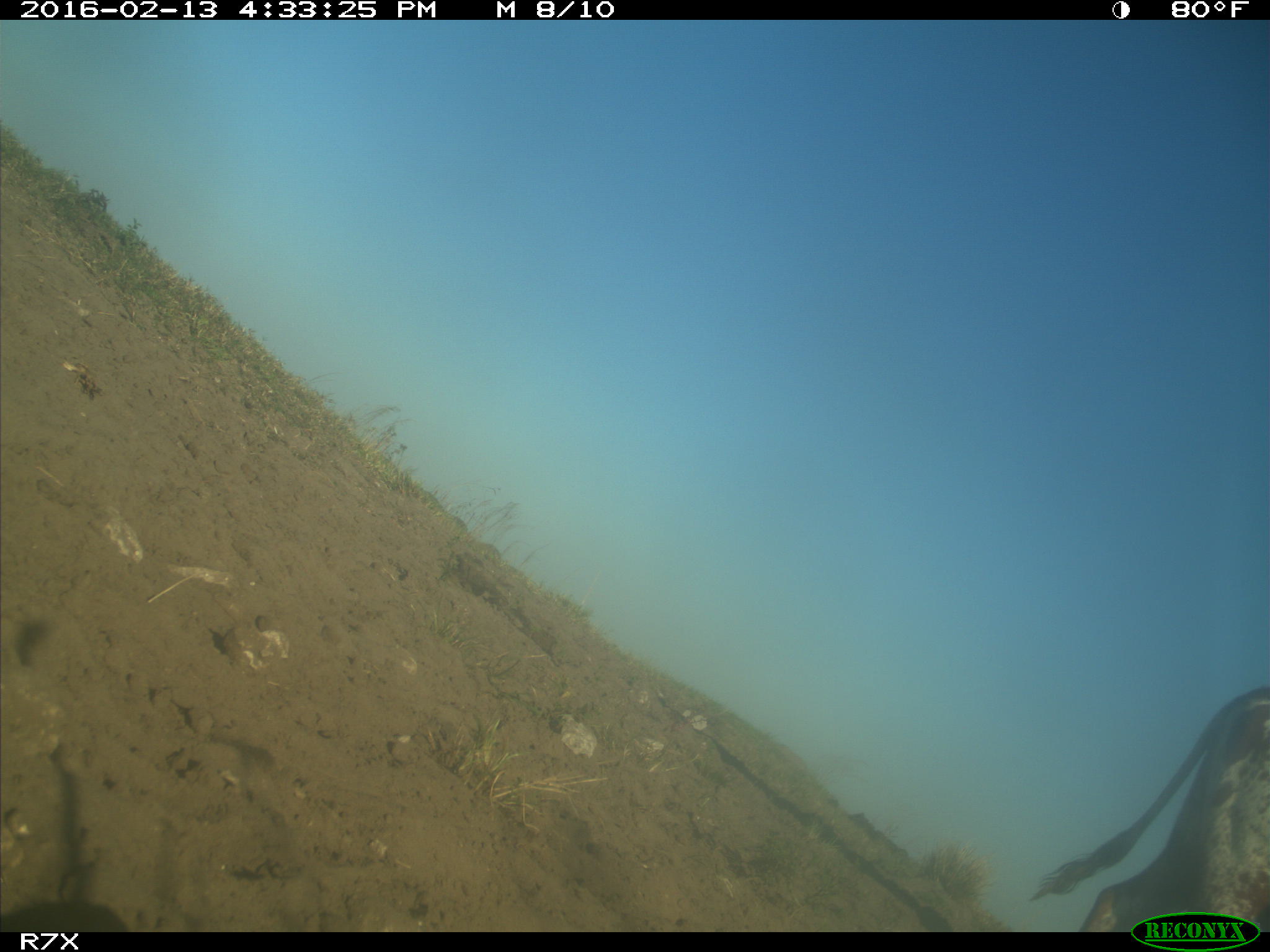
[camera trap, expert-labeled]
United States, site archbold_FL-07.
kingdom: Animalia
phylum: Chordata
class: Mammalia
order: Artiodactyla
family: Bovidae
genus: Bos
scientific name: Bos taurus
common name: domestic cow